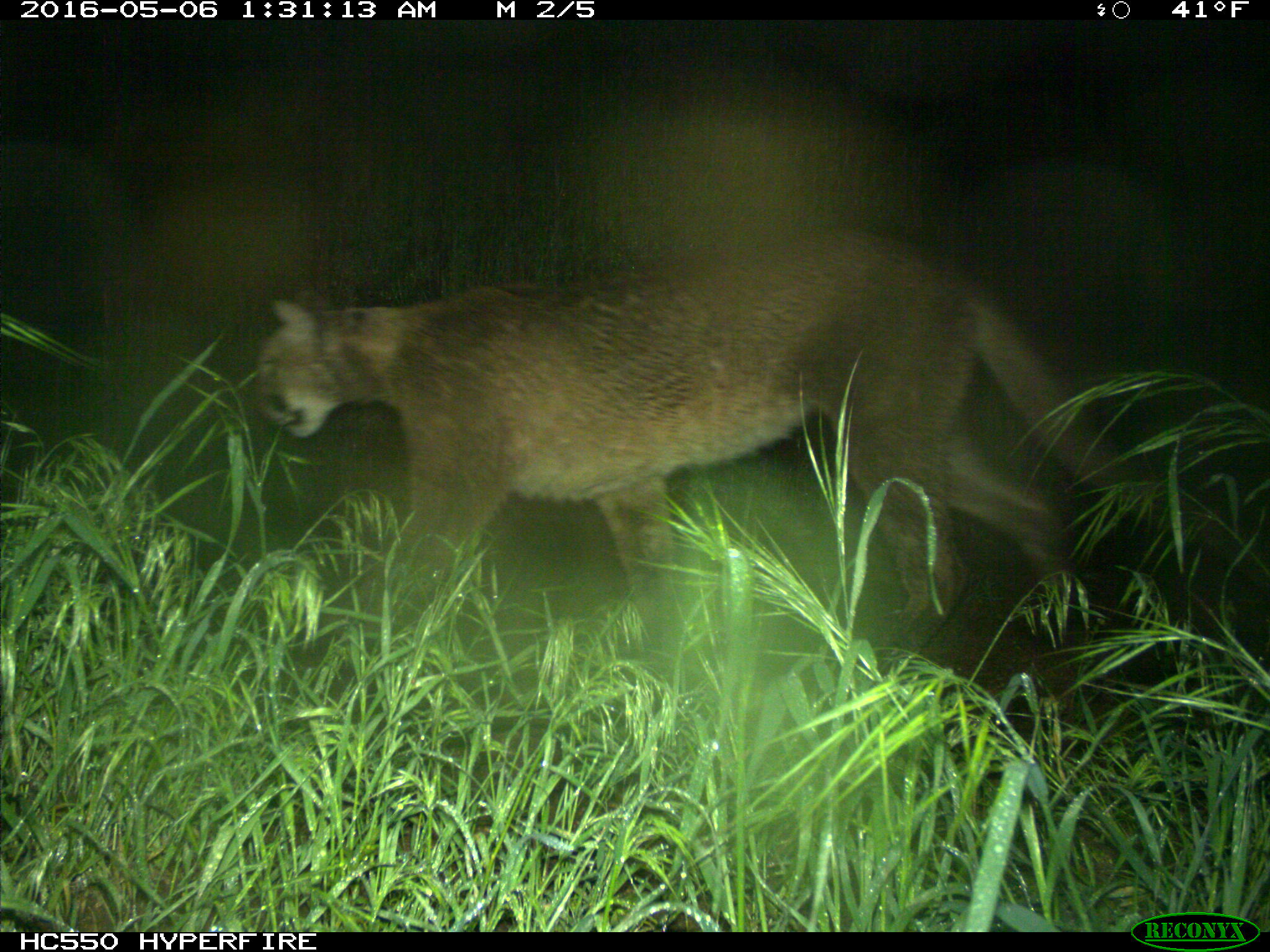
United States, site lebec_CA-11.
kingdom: Animalia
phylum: Chordata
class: Mammalia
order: Carnivora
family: Felidae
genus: Puma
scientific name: Puma concolor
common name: mountain lion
Puma concolor (mountain lion).